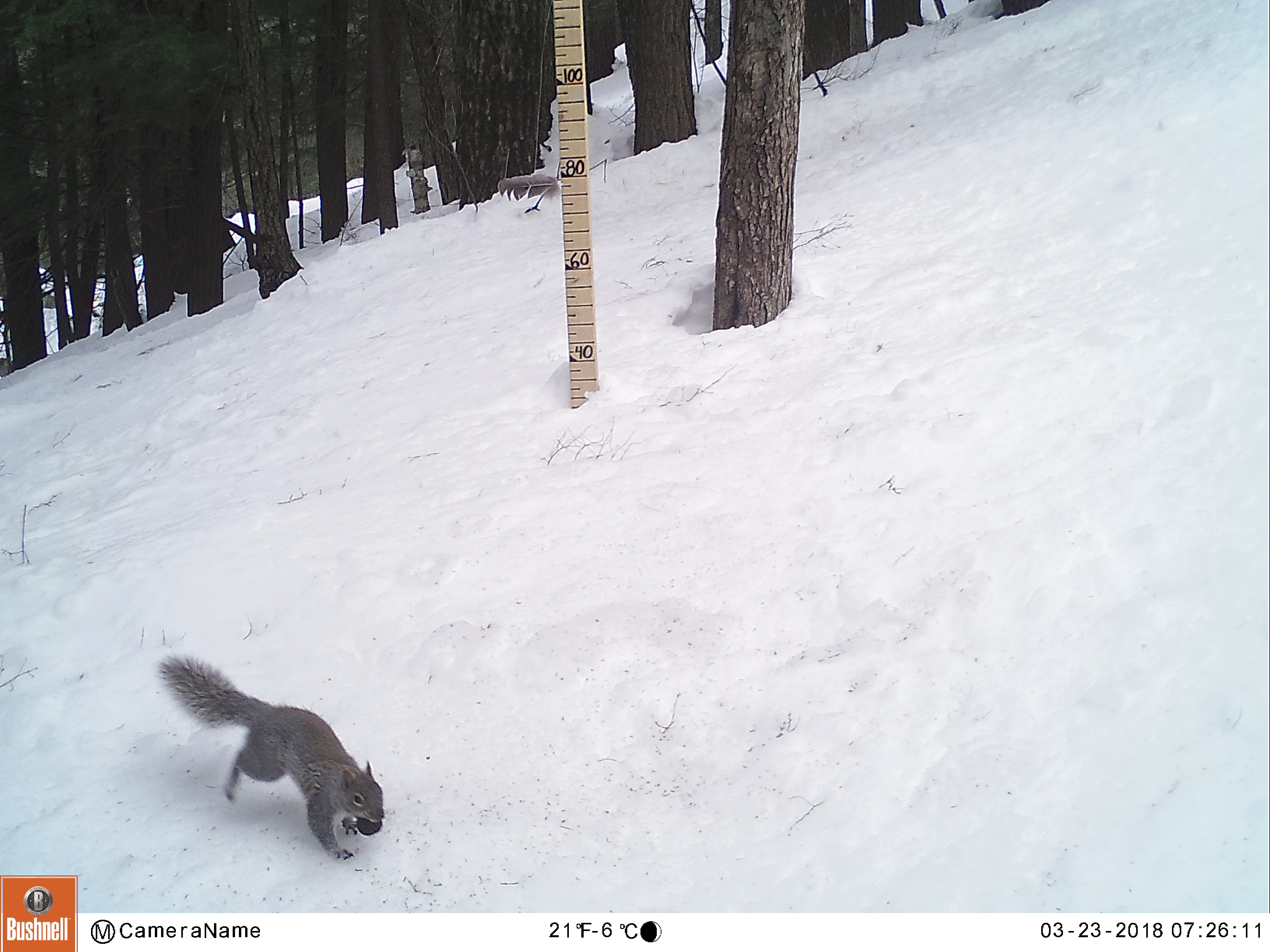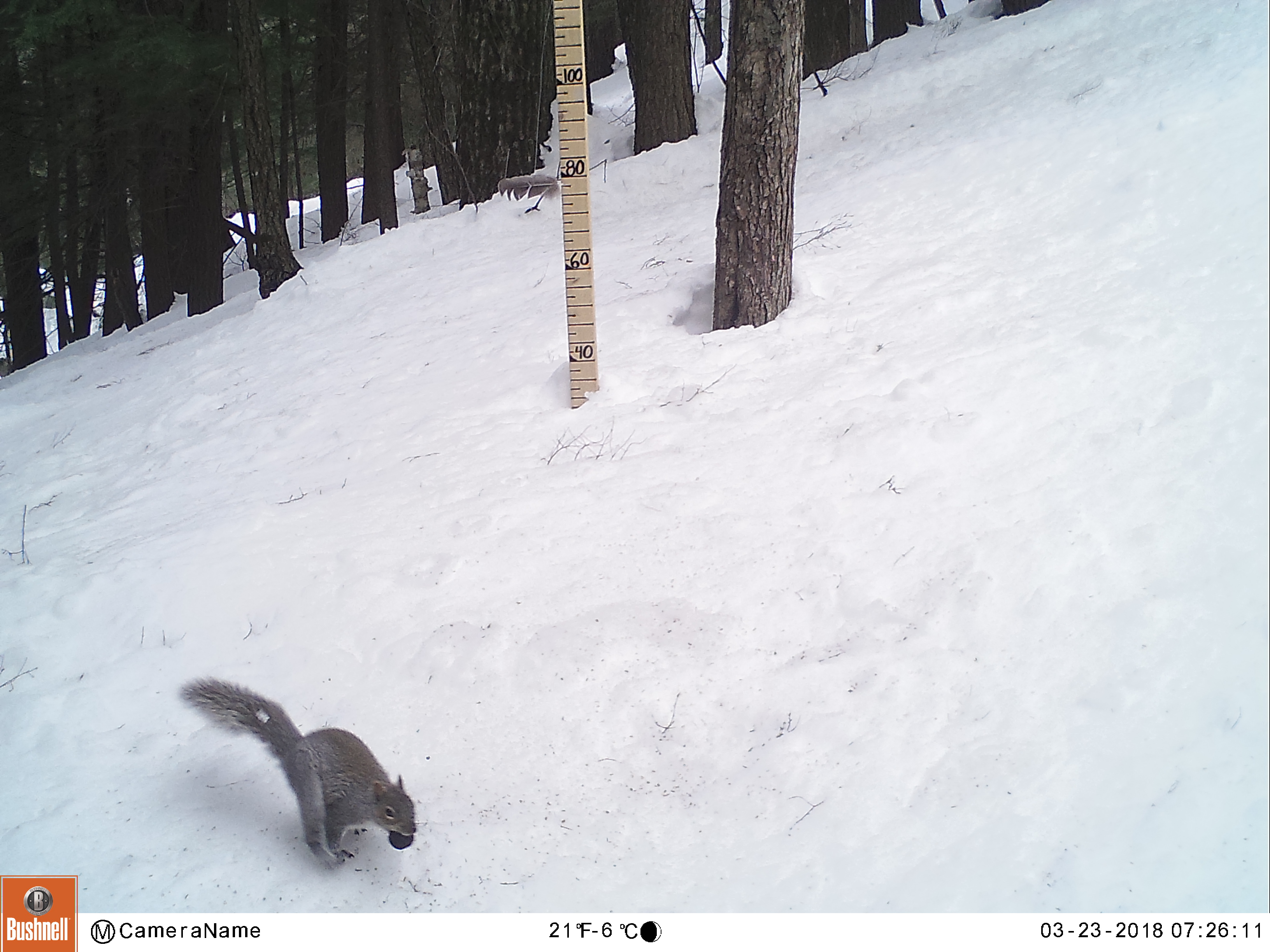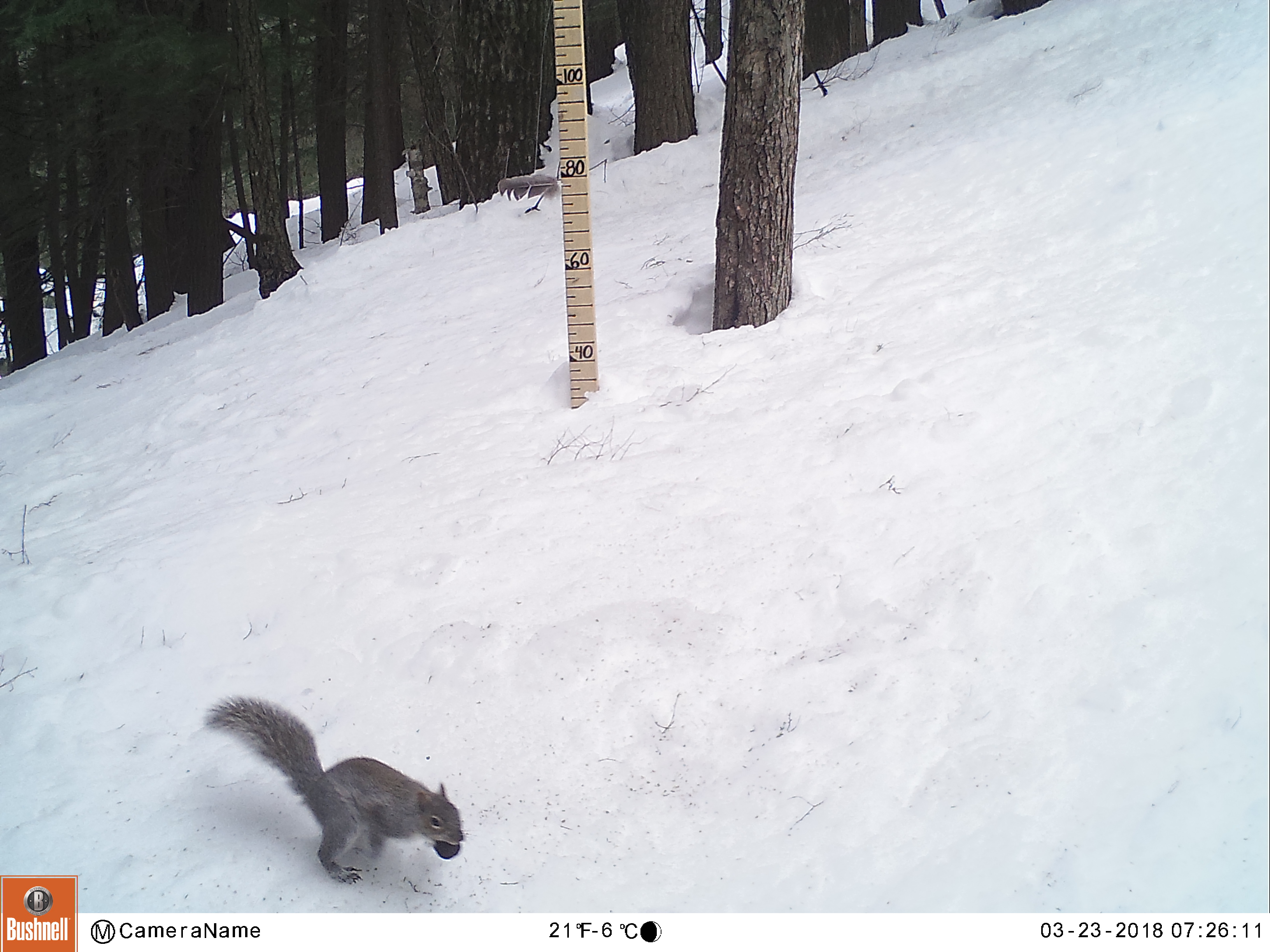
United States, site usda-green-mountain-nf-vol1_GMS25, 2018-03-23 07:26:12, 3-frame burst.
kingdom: Animalia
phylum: Chordata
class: Mammalia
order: Rodentia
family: Sciuridae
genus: Sciurus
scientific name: Sciurus carolinensis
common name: gray squirrel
Gray squirrel (Sciurus carolinensis).